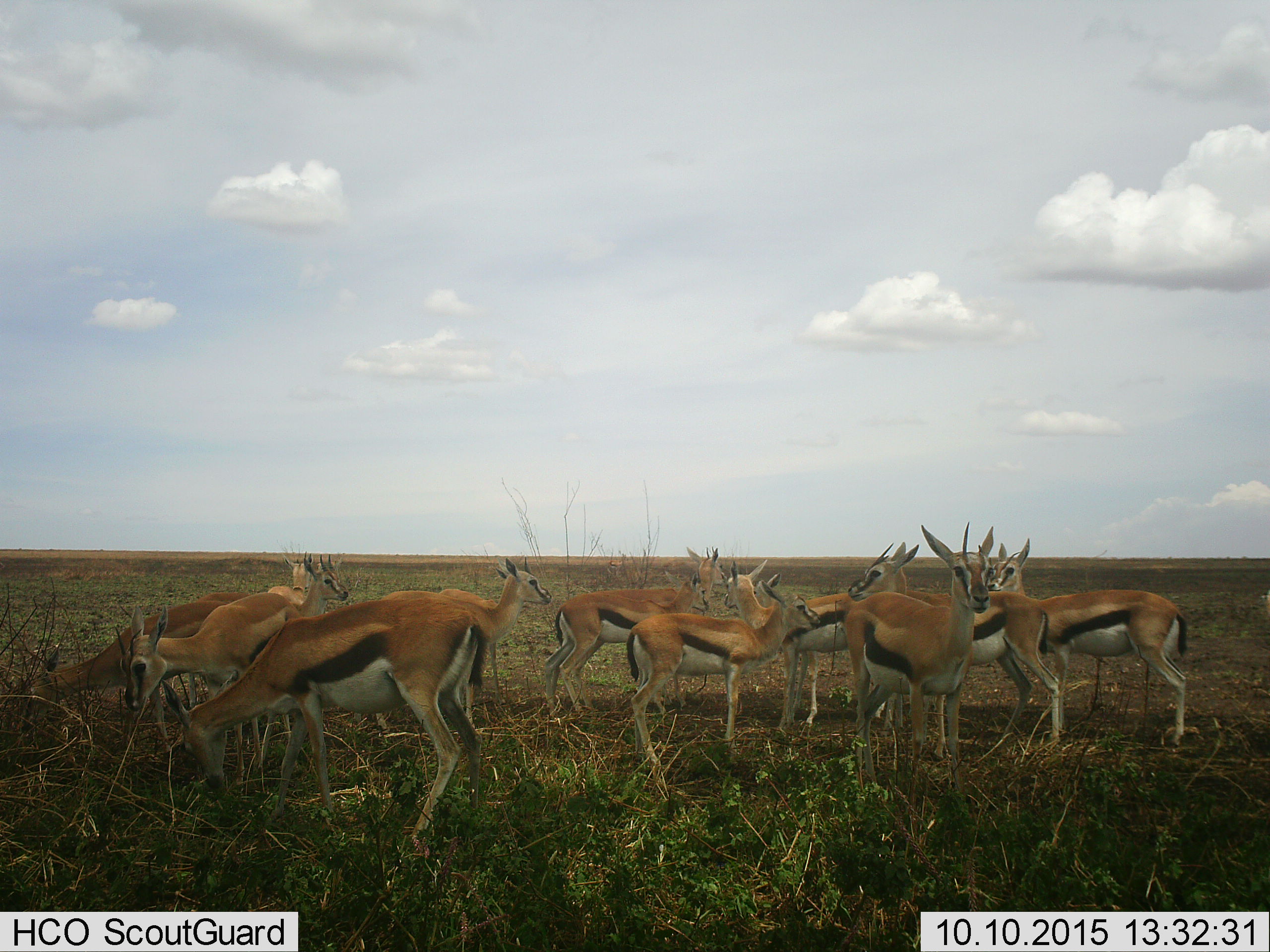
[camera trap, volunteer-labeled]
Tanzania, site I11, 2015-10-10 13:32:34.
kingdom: Animalia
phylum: Chordata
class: Mammalia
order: Artiodactyla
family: Bovidae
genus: Eudorcas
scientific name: Eudorcas thomsonii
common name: thomson's gazelle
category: gazellethomsons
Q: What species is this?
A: Gazellethomsons (thomson's gazelle) (Eudorcas thomsonii).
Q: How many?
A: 11-50.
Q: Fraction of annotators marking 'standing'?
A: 100%.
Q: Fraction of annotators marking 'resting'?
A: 10%.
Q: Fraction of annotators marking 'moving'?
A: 0%.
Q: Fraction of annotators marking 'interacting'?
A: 0%.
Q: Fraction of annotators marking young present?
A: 20%.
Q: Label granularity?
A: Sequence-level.